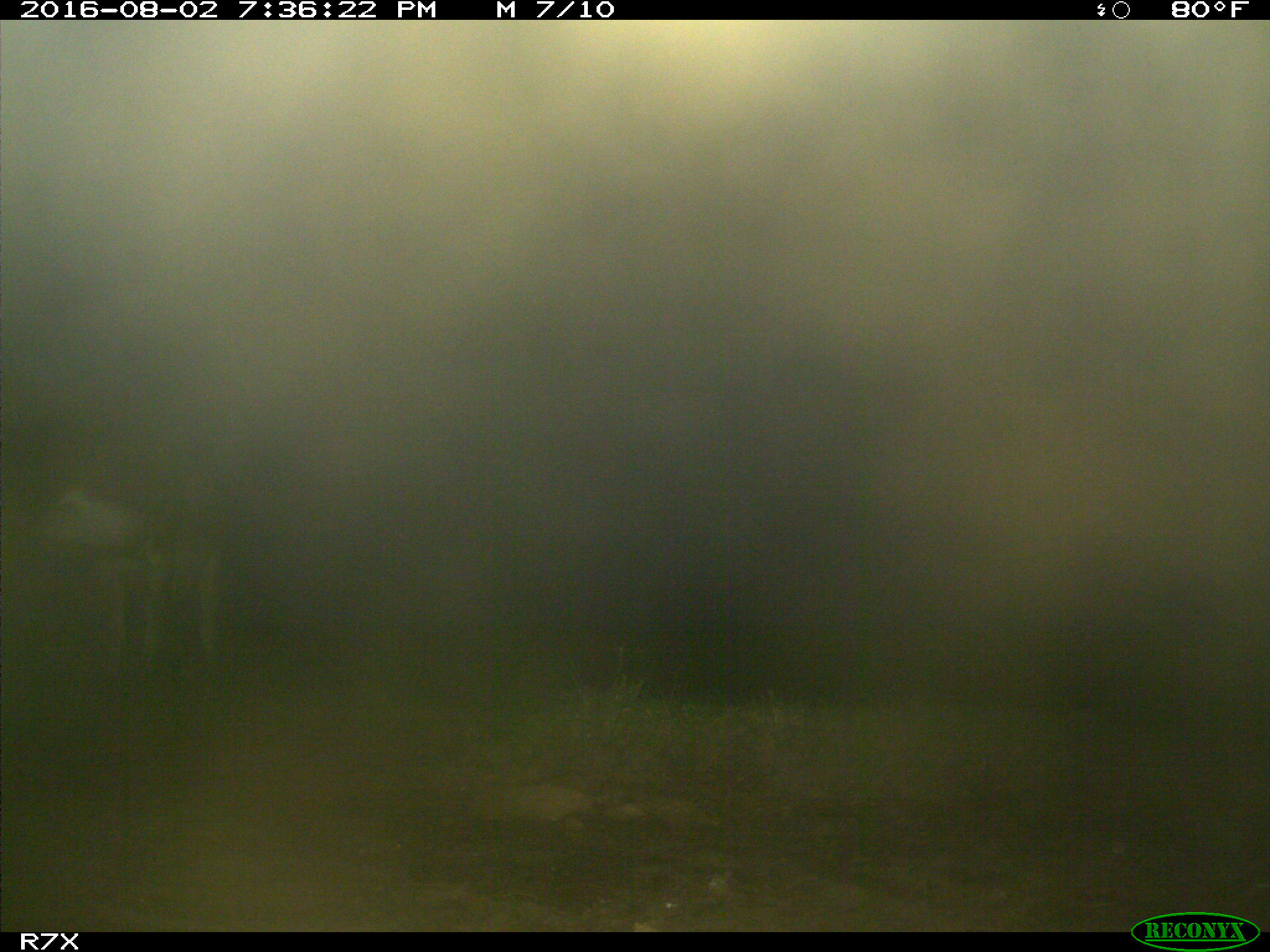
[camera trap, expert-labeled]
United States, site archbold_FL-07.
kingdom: Animalia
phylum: Chordata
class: Mammalia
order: Artiodactyla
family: Bovidae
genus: Bos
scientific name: Bos taurus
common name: domestic cow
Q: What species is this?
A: Bos taurus (domestic cow).